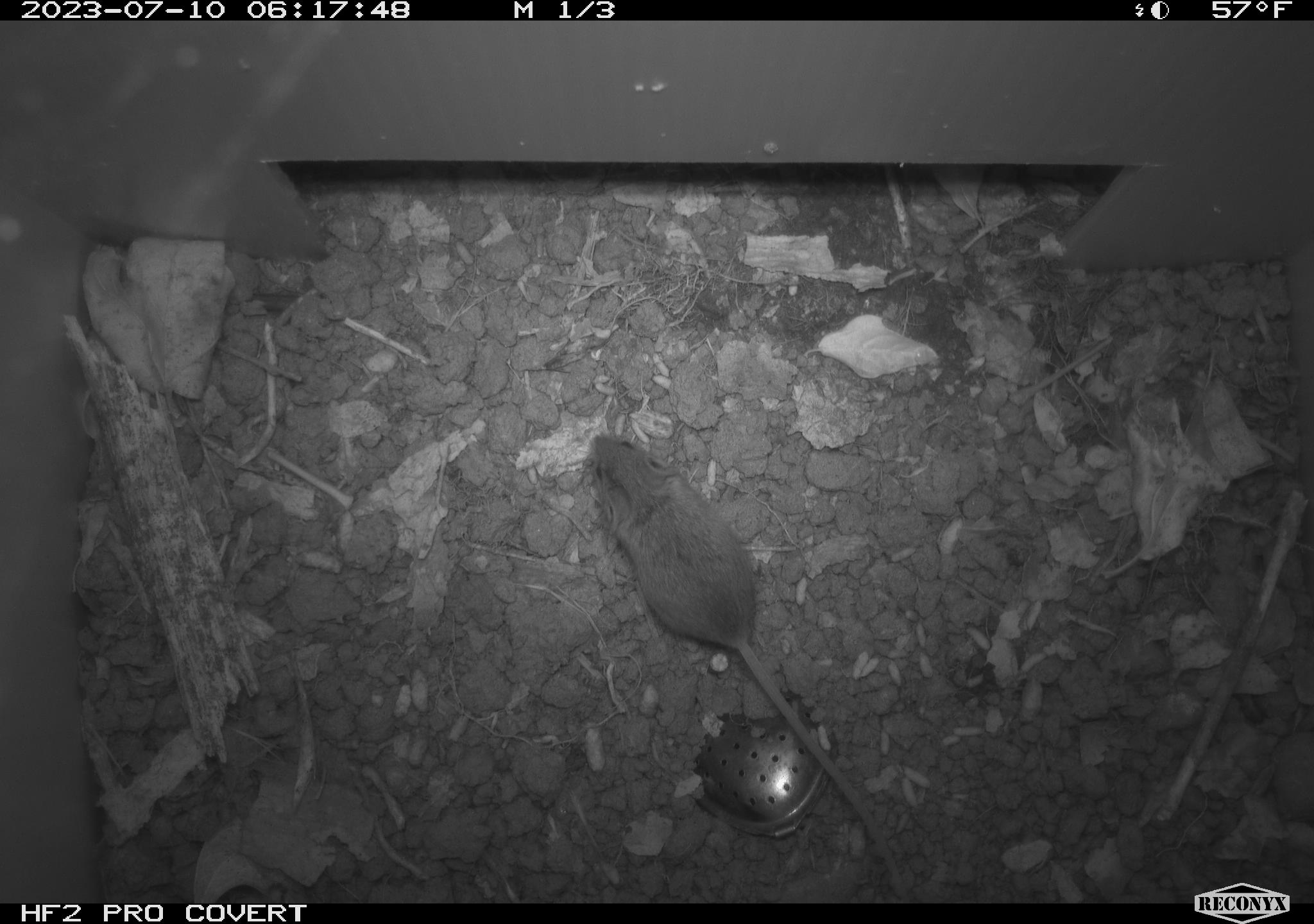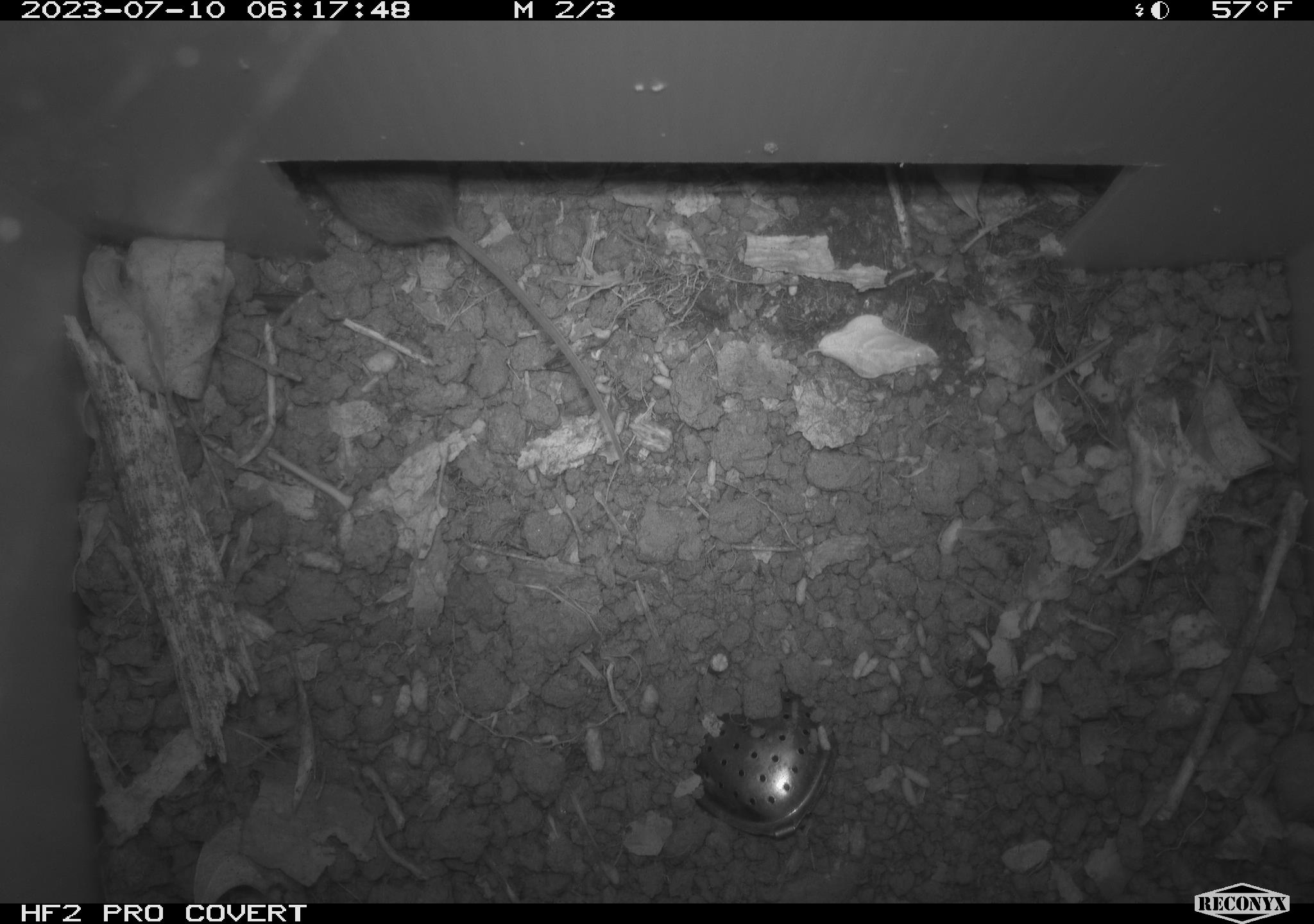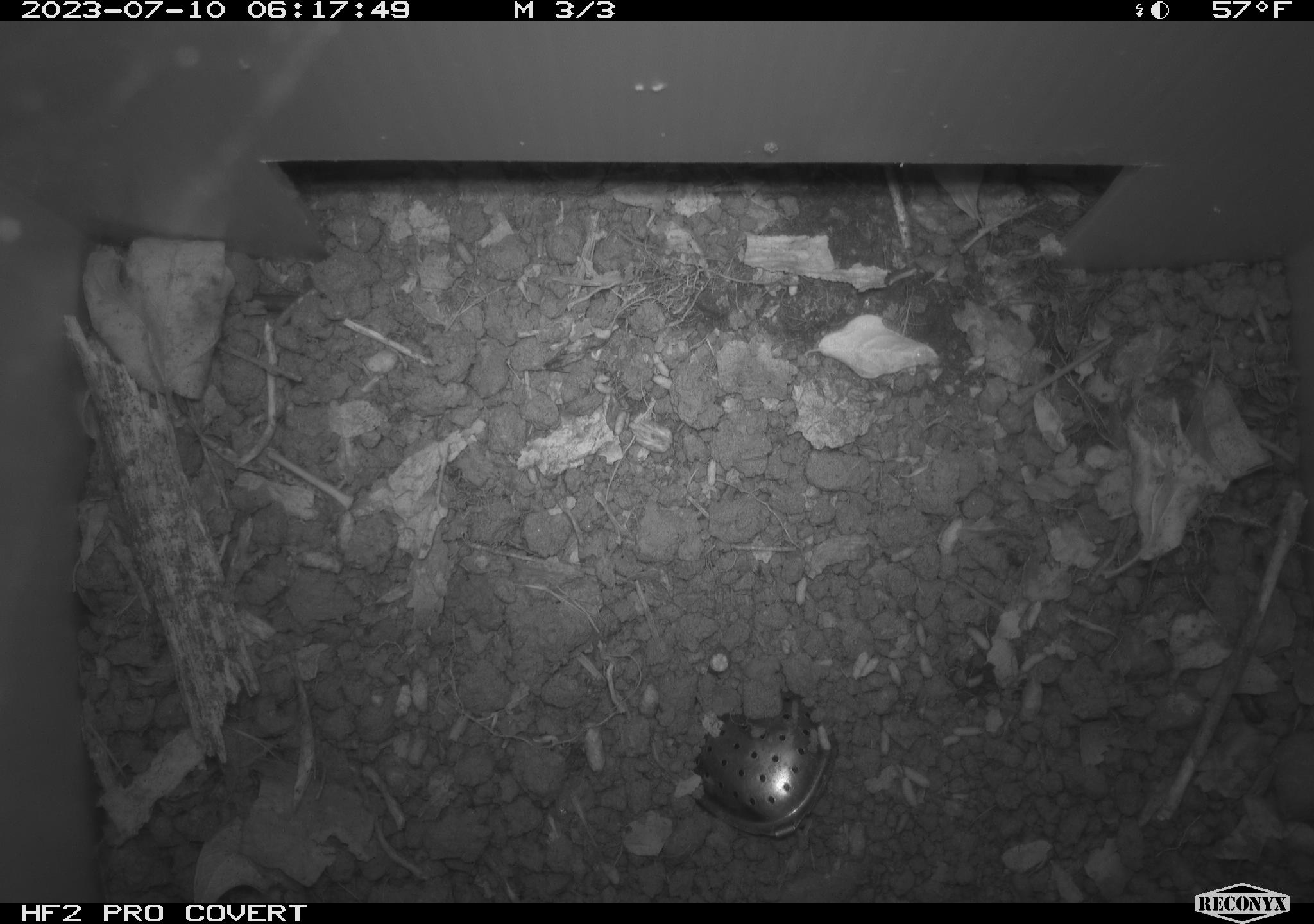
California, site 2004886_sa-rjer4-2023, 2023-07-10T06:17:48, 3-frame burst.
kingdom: Animalia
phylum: Chordata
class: Mammalia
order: Rodentia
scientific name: Rodentia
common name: mouse species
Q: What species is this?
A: Mouse species (Rodentia).